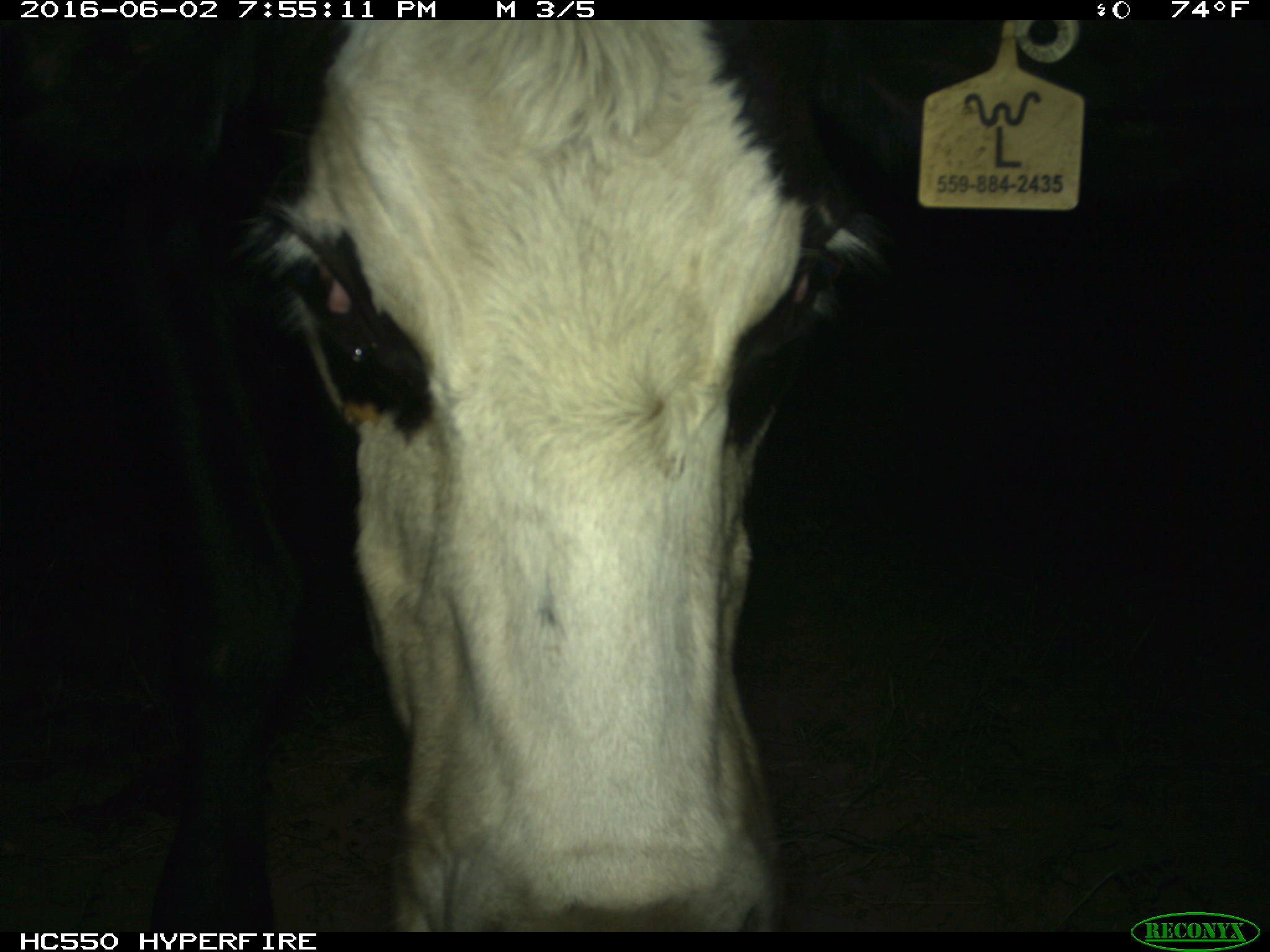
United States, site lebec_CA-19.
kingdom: Animalia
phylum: Chordata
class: Mammalia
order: Artiodactyla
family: Bovidae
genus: Bos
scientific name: Bos taurus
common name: domestic cow